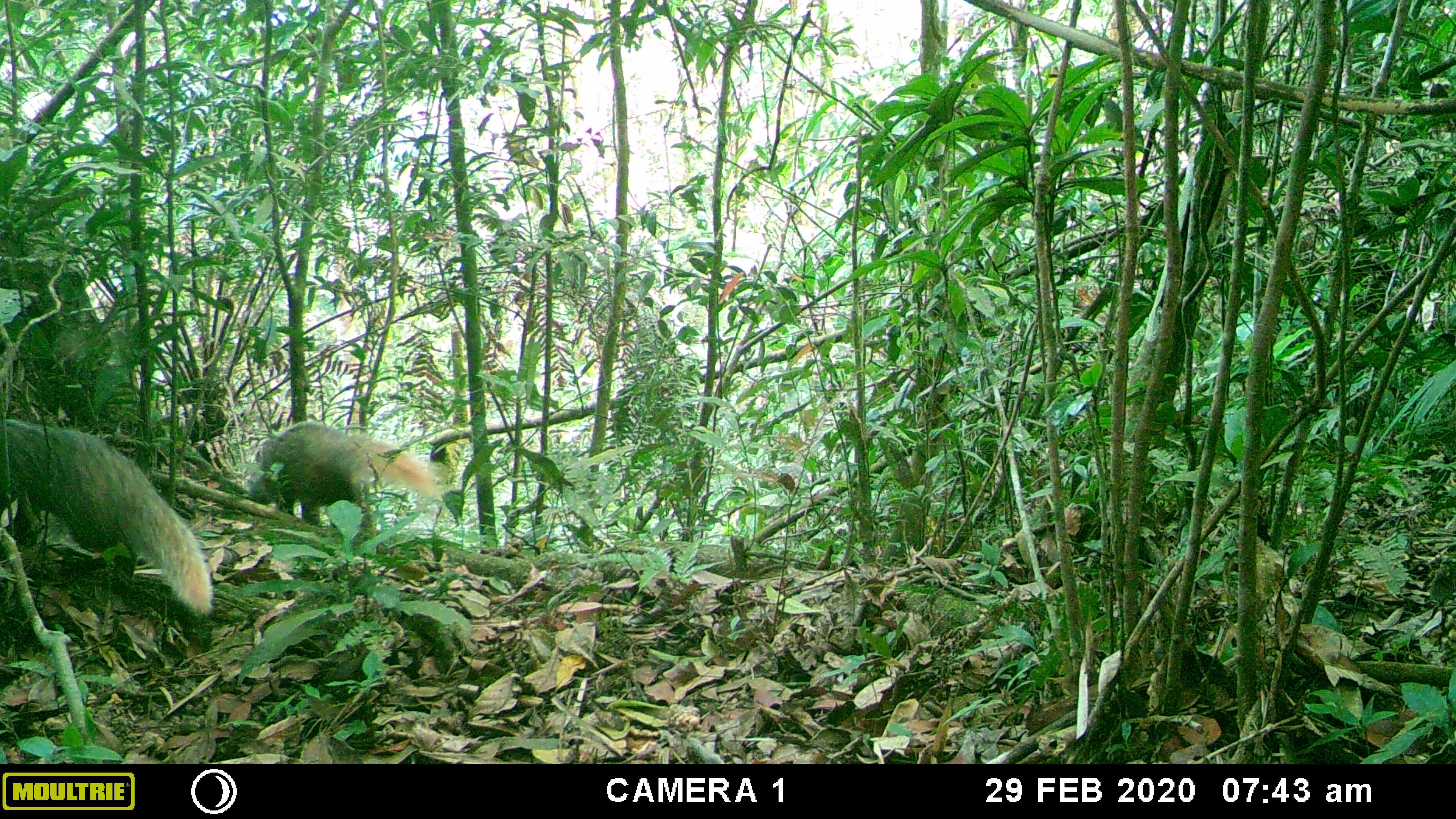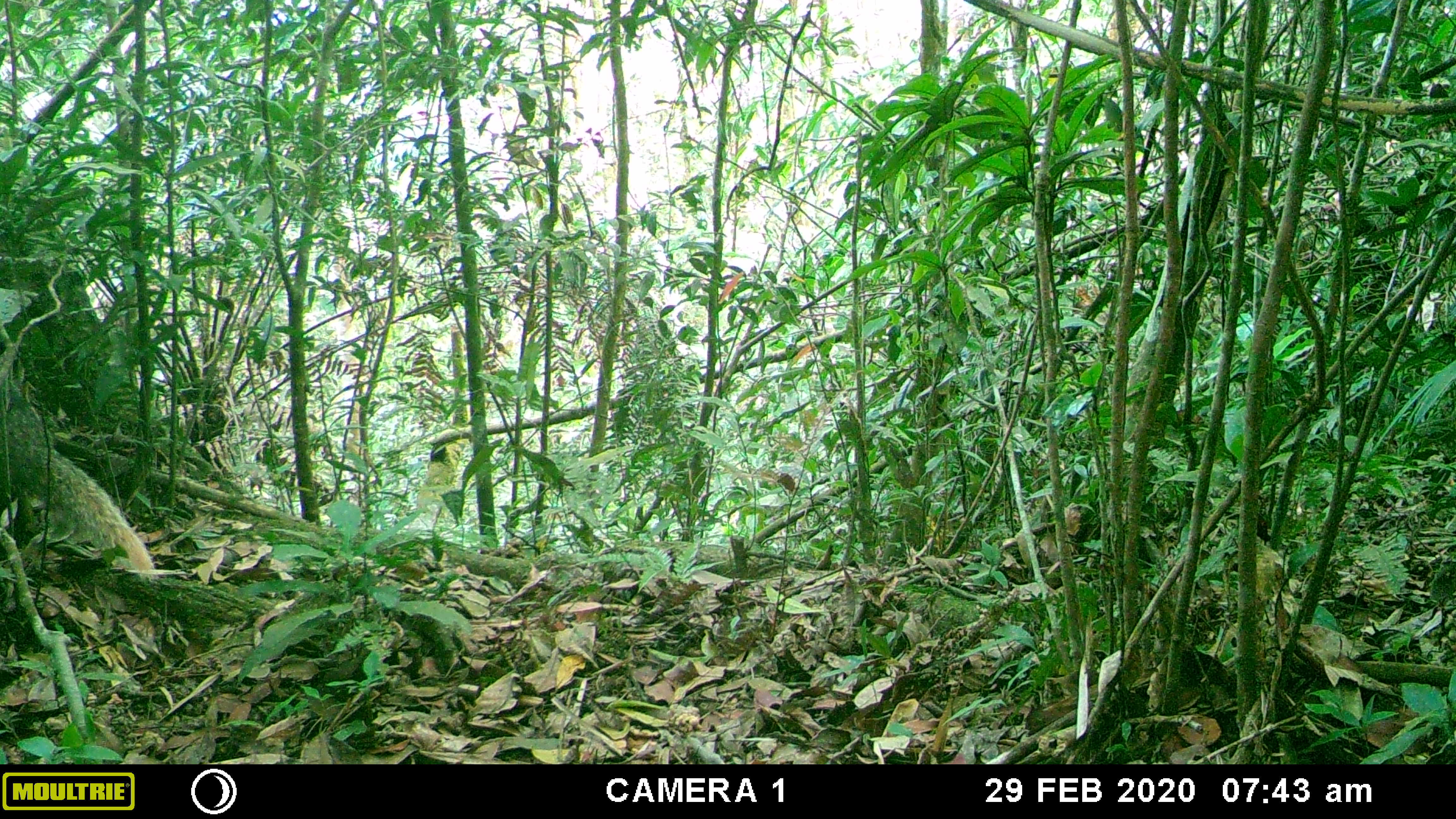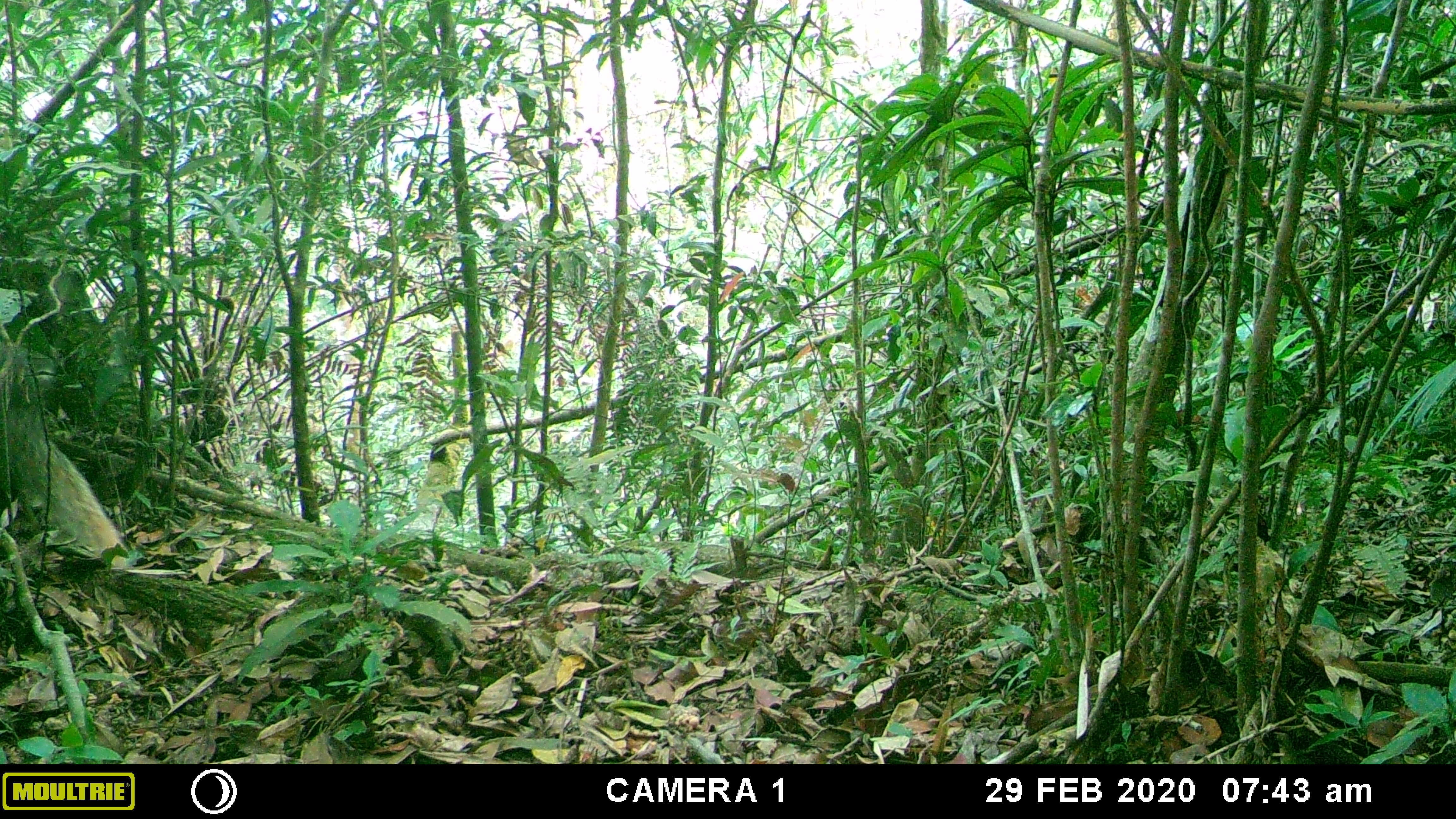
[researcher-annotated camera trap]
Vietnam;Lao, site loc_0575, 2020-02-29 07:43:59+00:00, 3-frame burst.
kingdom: Animalia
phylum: Chordata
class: Mammalia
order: Carnivora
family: Herpestidae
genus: Urva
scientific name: Urva urva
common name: crab-eating mongoose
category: crab eating mongoose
Crab eating mongoose (crab-eating mongoose) (Urva urva). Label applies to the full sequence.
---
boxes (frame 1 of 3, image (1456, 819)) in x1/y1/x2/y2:
crab eating mongoose: 0/420/211/615; 247/421/435/527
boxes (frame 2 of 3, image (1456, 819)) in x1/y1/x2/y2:
crab eating mongoose: 0/382/153/571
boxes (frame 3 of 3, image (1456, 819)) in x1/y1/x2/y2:
crab eating mongoose: 0/349/133/571